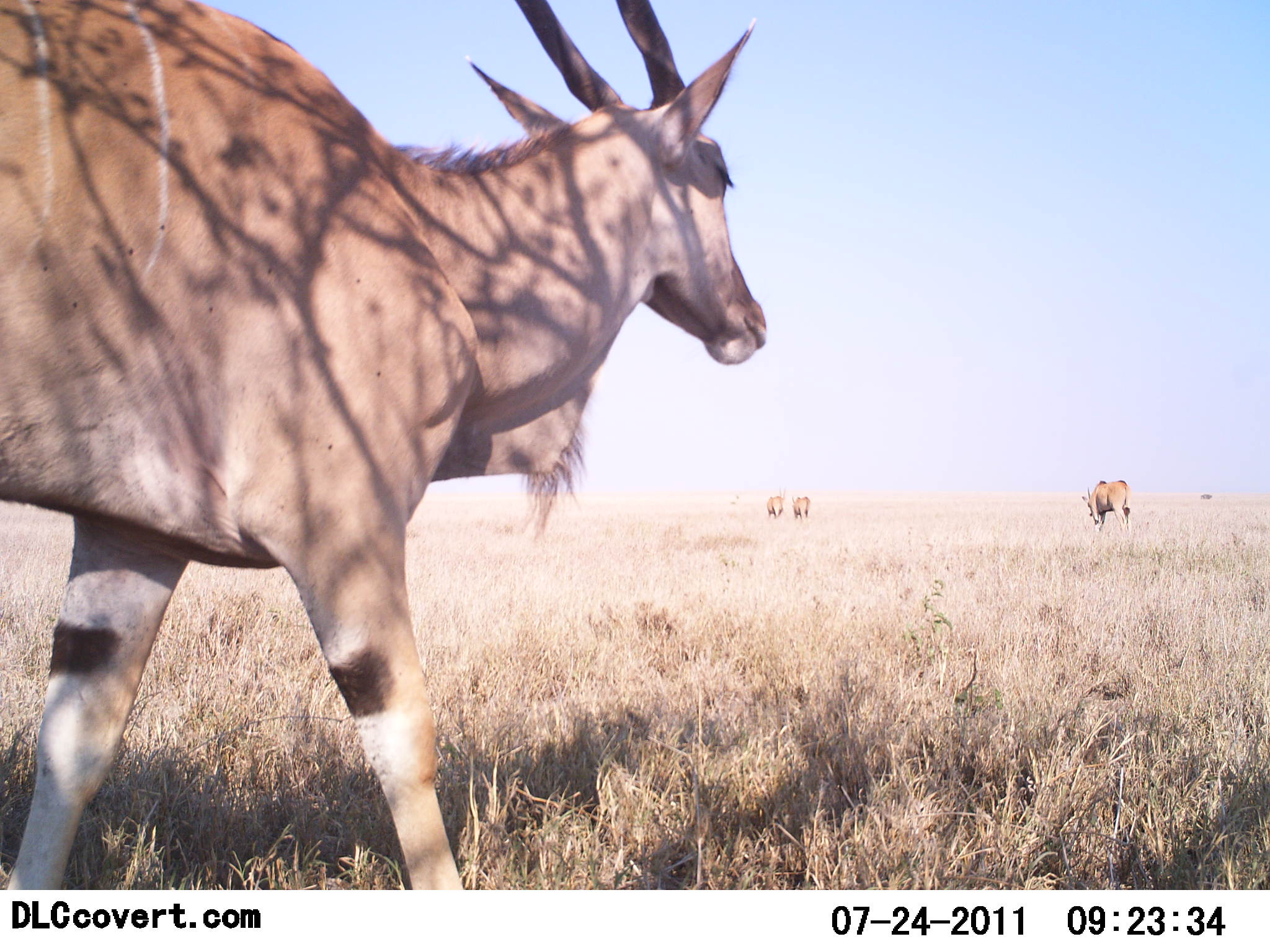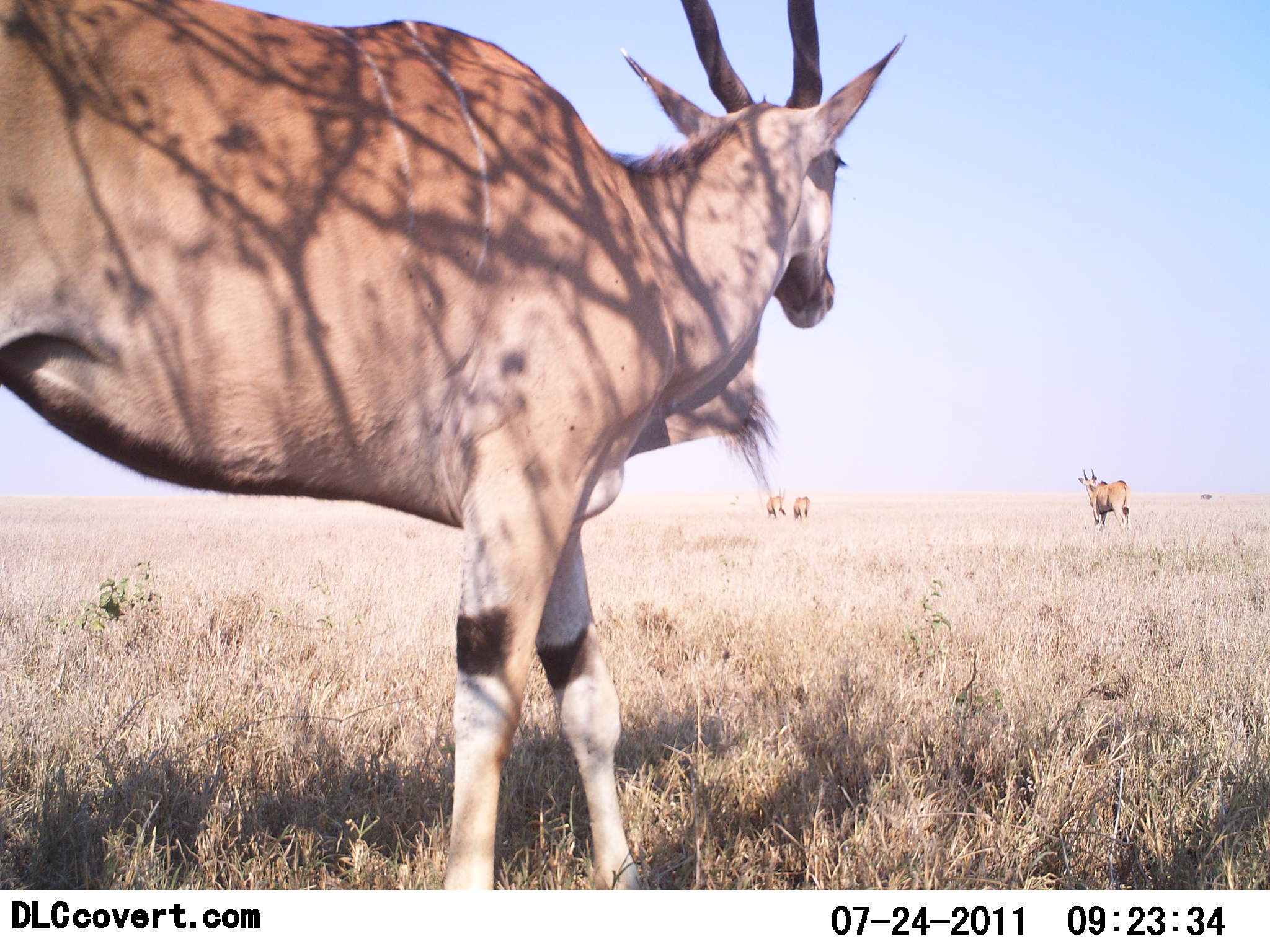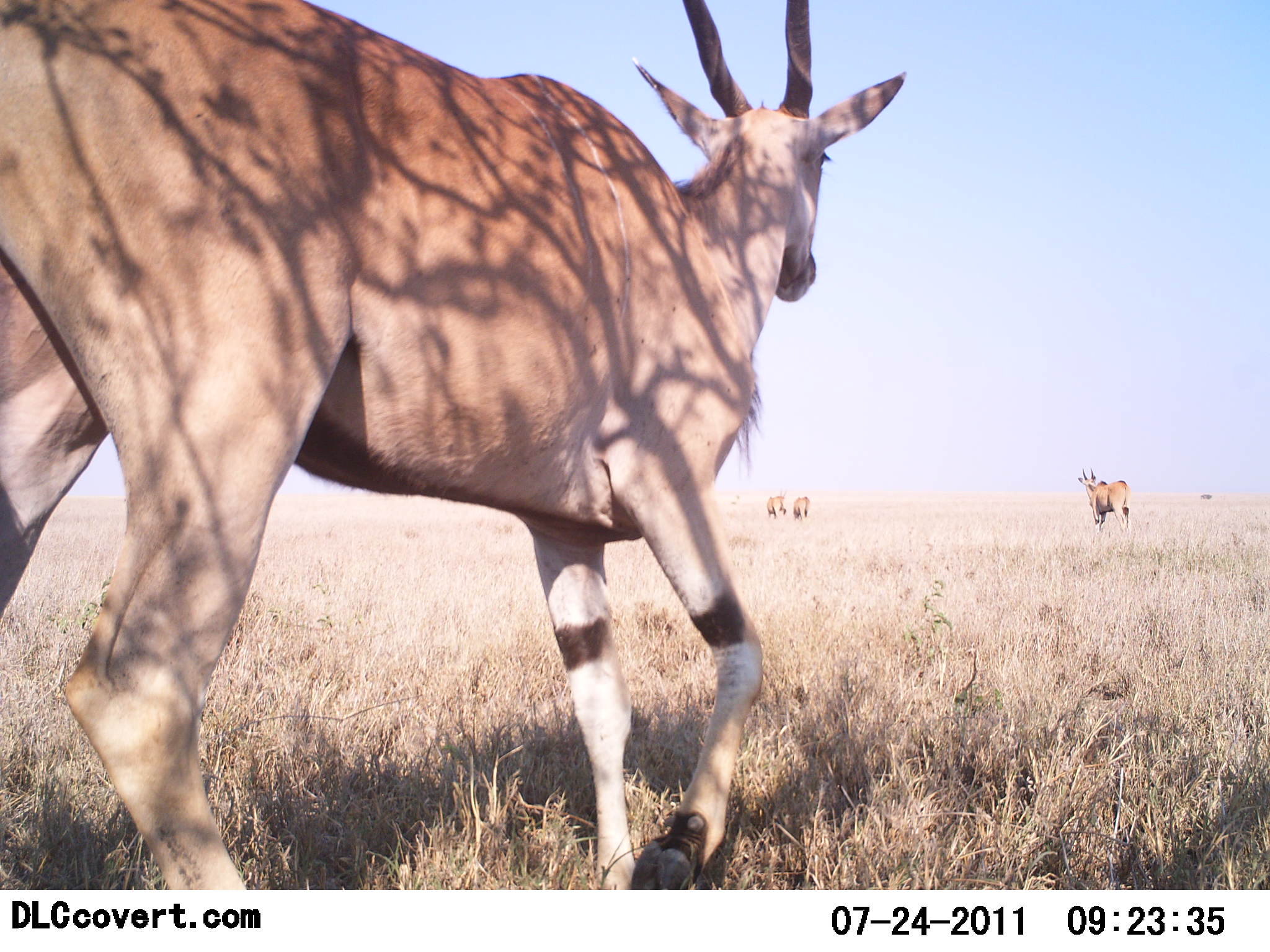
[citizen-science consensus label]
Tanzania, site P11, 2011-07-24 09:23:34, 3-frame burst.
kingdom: Animalia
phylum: Chordata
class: Mammalia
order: Artiodactyla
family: Bovidae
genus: Tragelaphus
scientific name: Tragelaphus oryx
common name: eland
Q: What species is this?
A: Eland (Tragelaphus oryx).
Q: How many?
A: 4.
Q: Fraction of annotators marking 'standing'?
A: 40%.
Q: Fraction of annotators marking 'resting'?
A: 0%.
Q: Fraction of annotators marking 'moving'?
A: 90%.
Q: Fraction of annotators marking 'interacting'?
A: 0%.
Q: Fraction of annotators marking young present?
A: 0%.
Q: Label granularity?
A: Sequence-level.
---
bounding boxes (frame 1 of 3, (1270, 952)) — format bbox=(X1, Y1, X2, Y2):
animal: bbox=(0, 0, 772, 890); bbox=(1082, 479, 1133, 535); bbox=(767, 486, 787, 519); bbox=(790, 494, 812, 523)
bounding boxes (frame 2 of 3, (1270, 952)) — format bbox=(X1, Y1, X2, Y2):
animal: bbox=(0, 1, 912, 891); bbox=(1077, 467, 1132, 534); bbox=(766, 487, 788, 520); bbox=(793, 495, 812, 522)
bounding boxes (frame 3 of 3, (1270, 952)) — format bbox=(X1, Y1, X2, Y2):
animal: bbox=(0, 1, 908, 889); bbox=(1077, 466, 1132, 534); bbox=(766, 488, 788, 519); bbox=(793, 495, 811, 524)